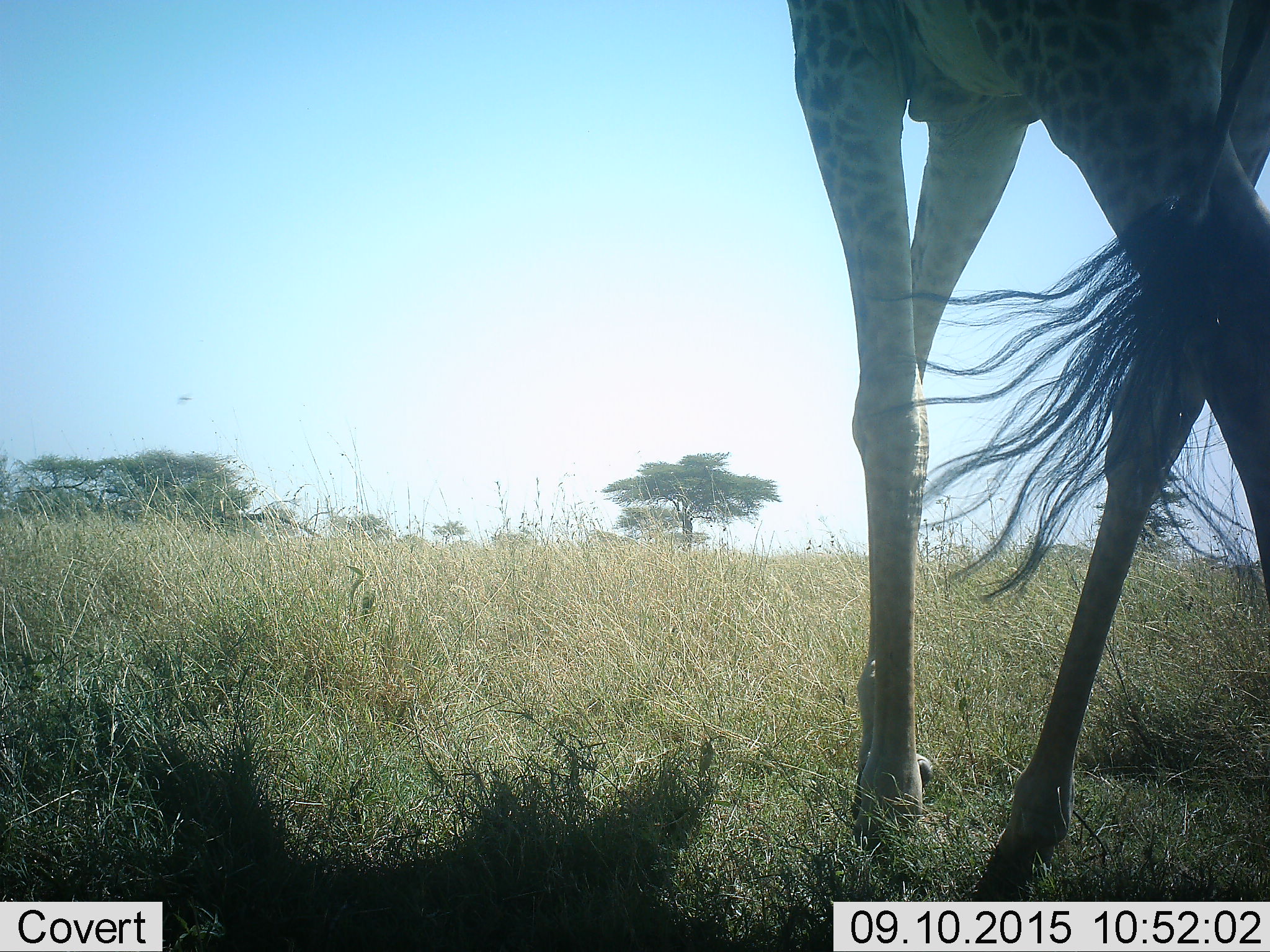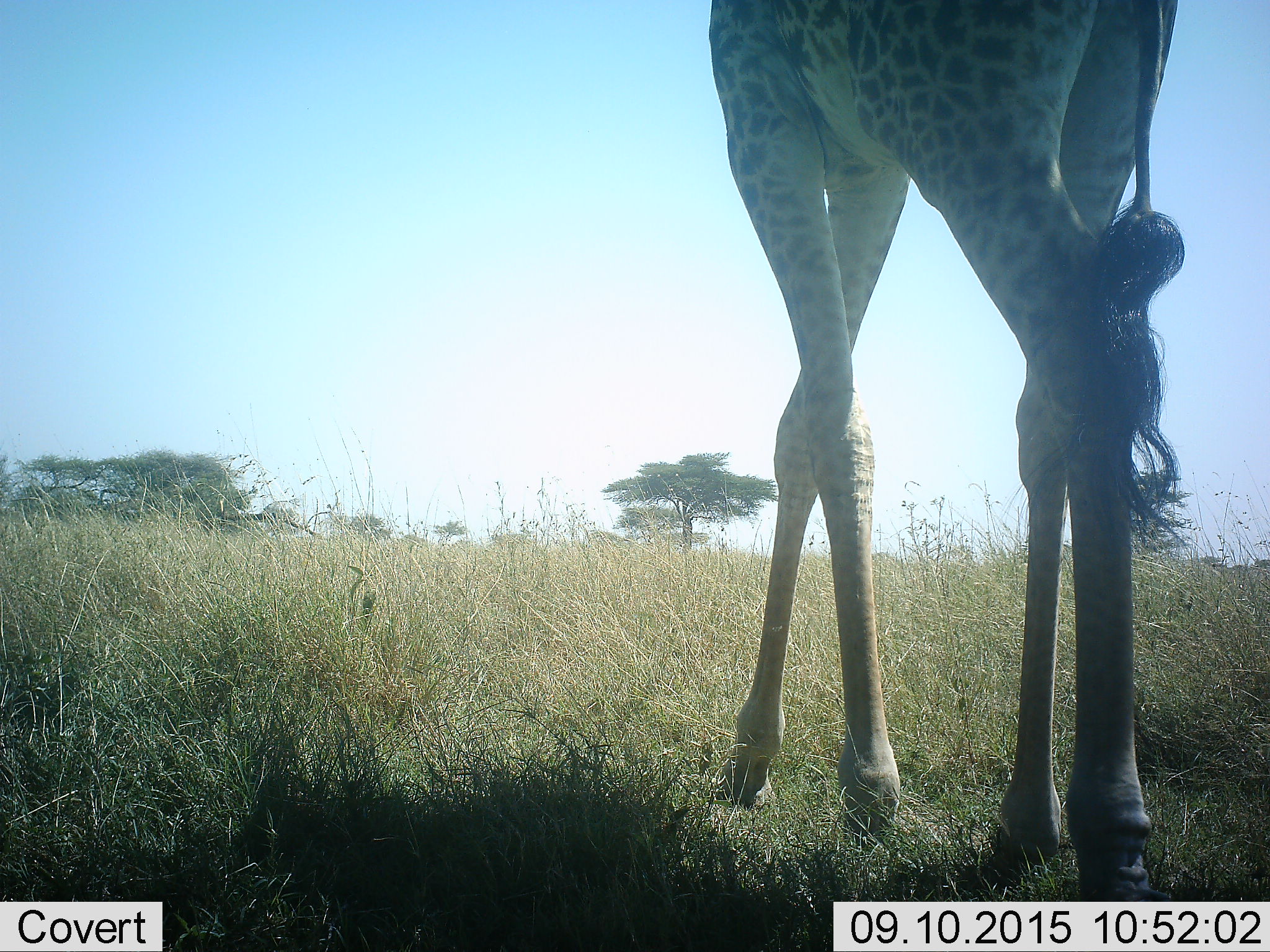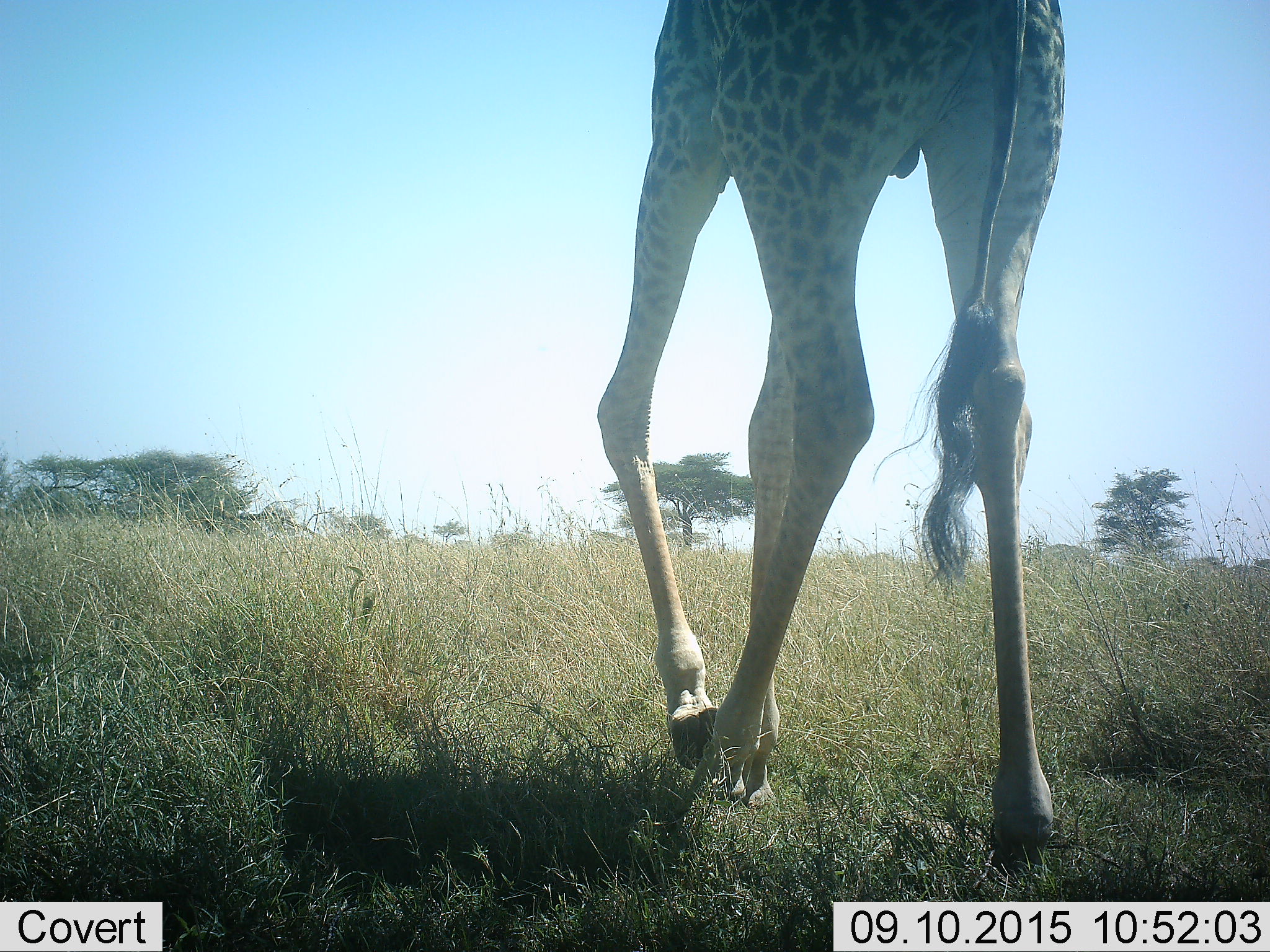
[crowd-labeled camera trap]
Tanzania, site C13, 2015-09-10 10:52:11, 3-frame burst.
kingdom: Animalia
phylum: Chordata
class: Mammalia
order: Artiodactyla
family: Giraffidae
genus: Giraffa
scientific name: Giraffa camelopardalis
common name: giraffe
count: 1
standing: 10%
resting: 0%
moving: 85%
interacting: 0%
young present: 0%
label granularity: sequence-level